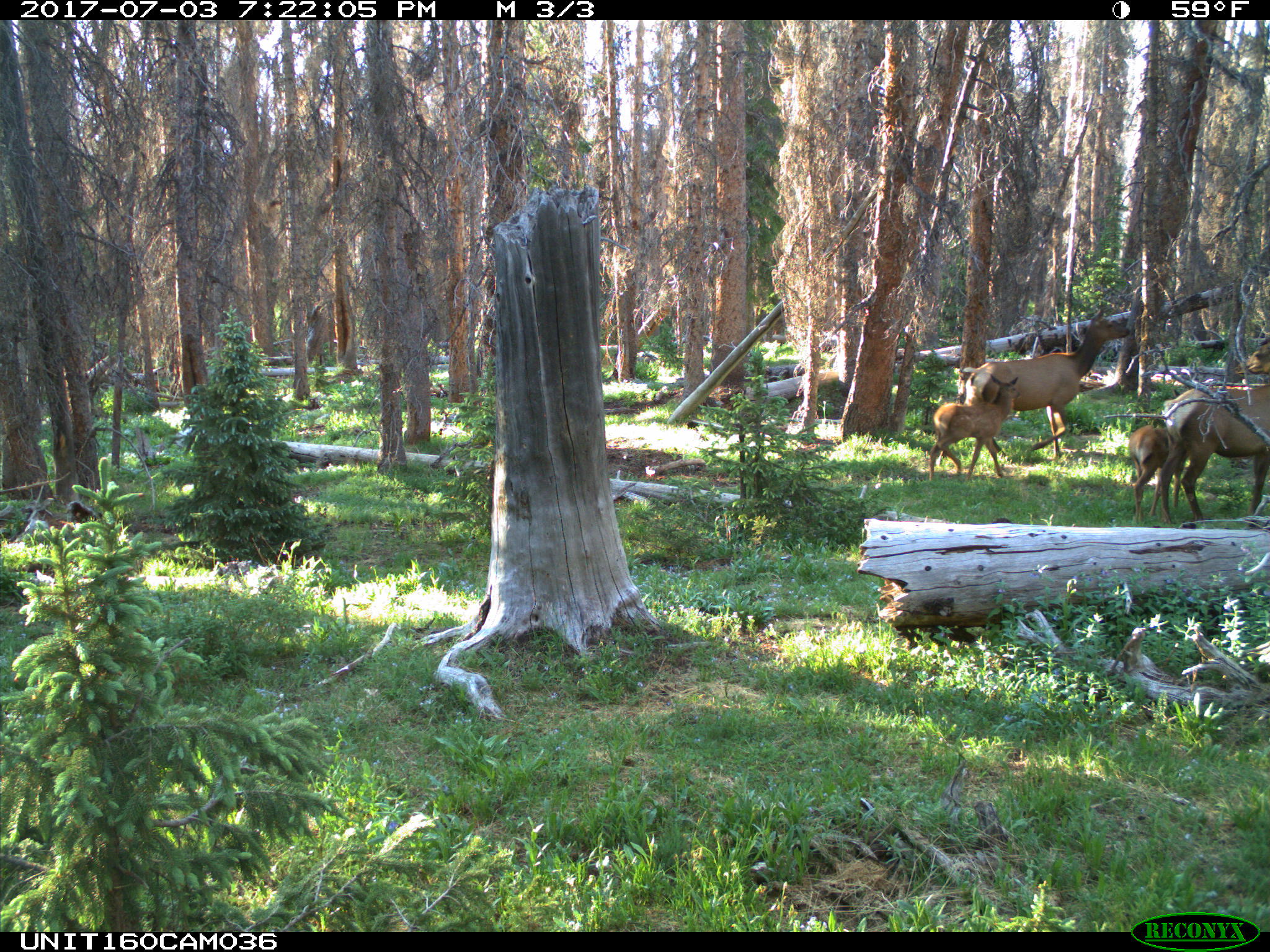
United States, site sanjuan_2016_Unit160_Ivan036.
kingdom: Animalia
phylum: Chordata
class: Mammalia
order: Artiodactyla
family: Cervidae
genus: Cervus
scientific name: Cervus elaphus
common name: red deer